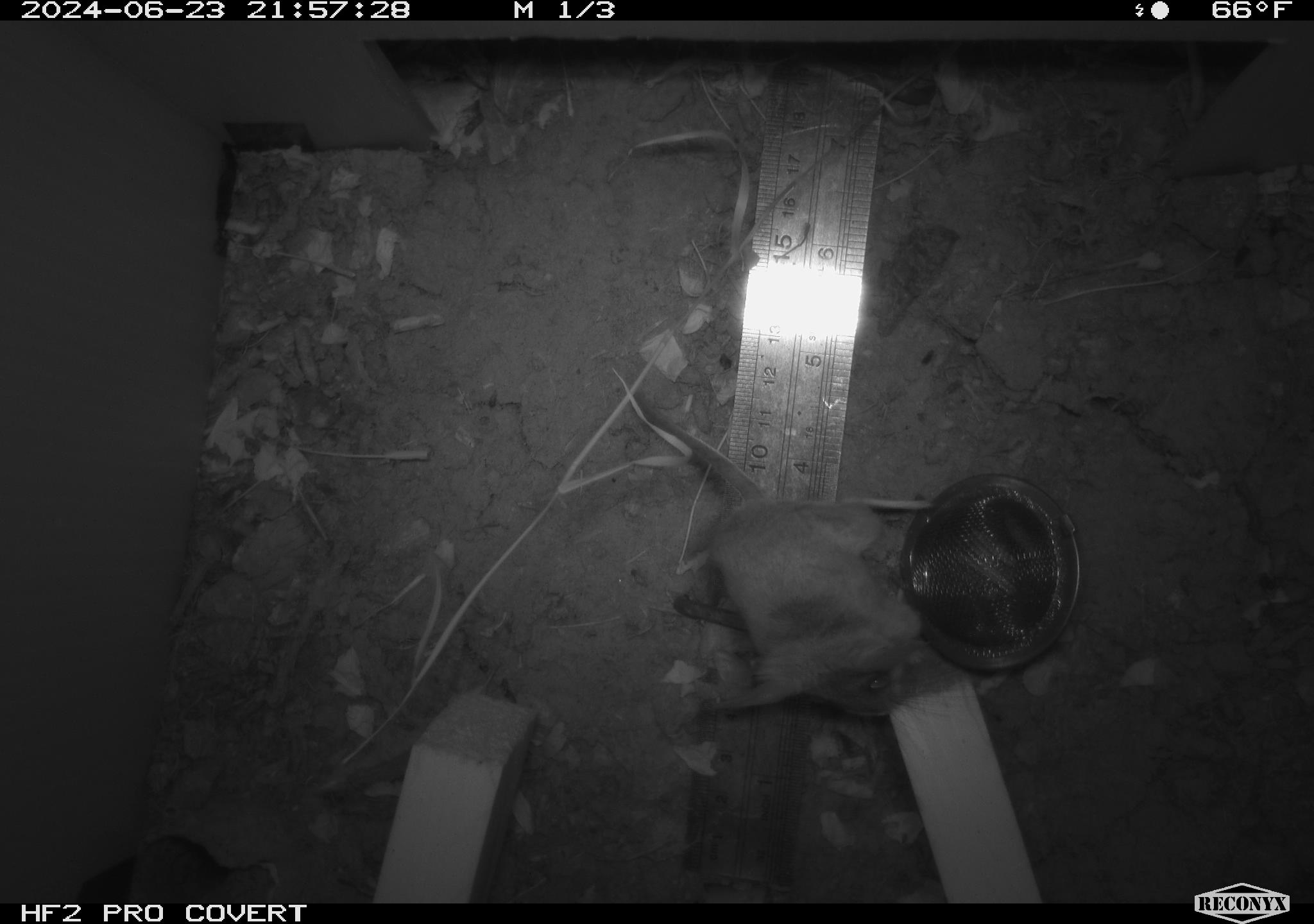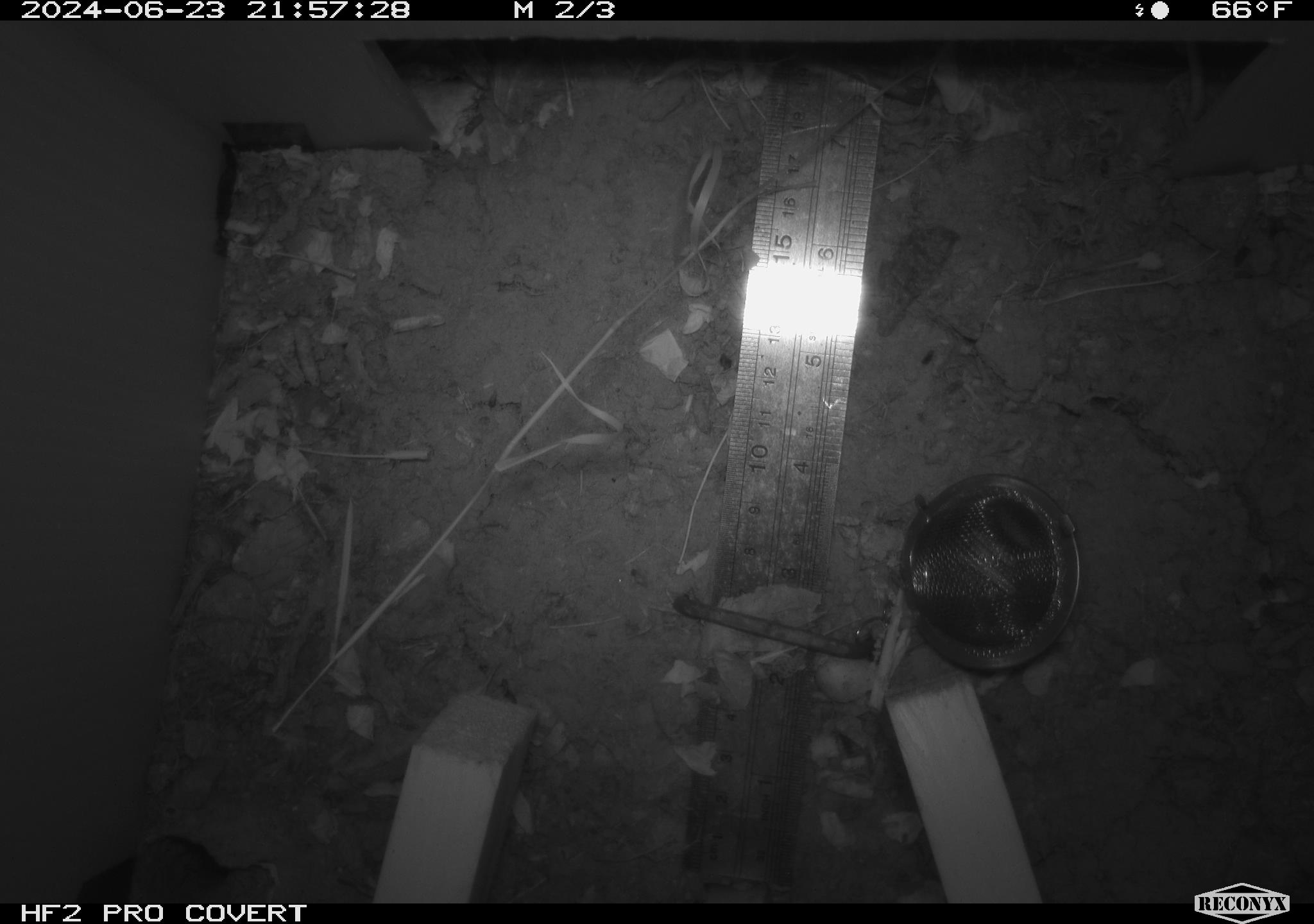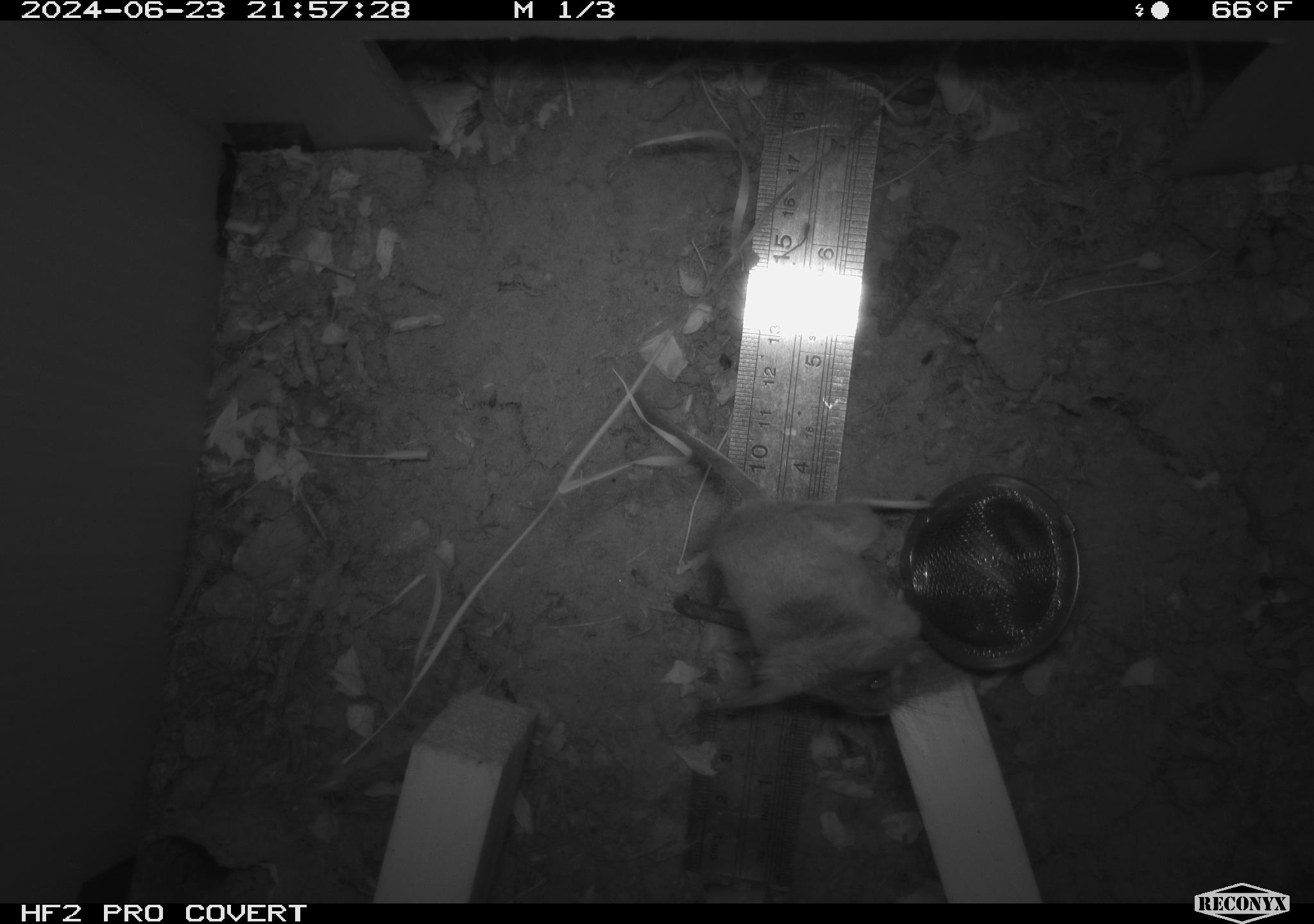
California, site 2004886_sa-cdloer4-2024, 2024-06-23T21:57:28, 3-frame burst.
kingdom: Animalia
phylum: Chordata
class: Mammalia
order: Rodentia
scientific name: Rodentia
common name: rodent